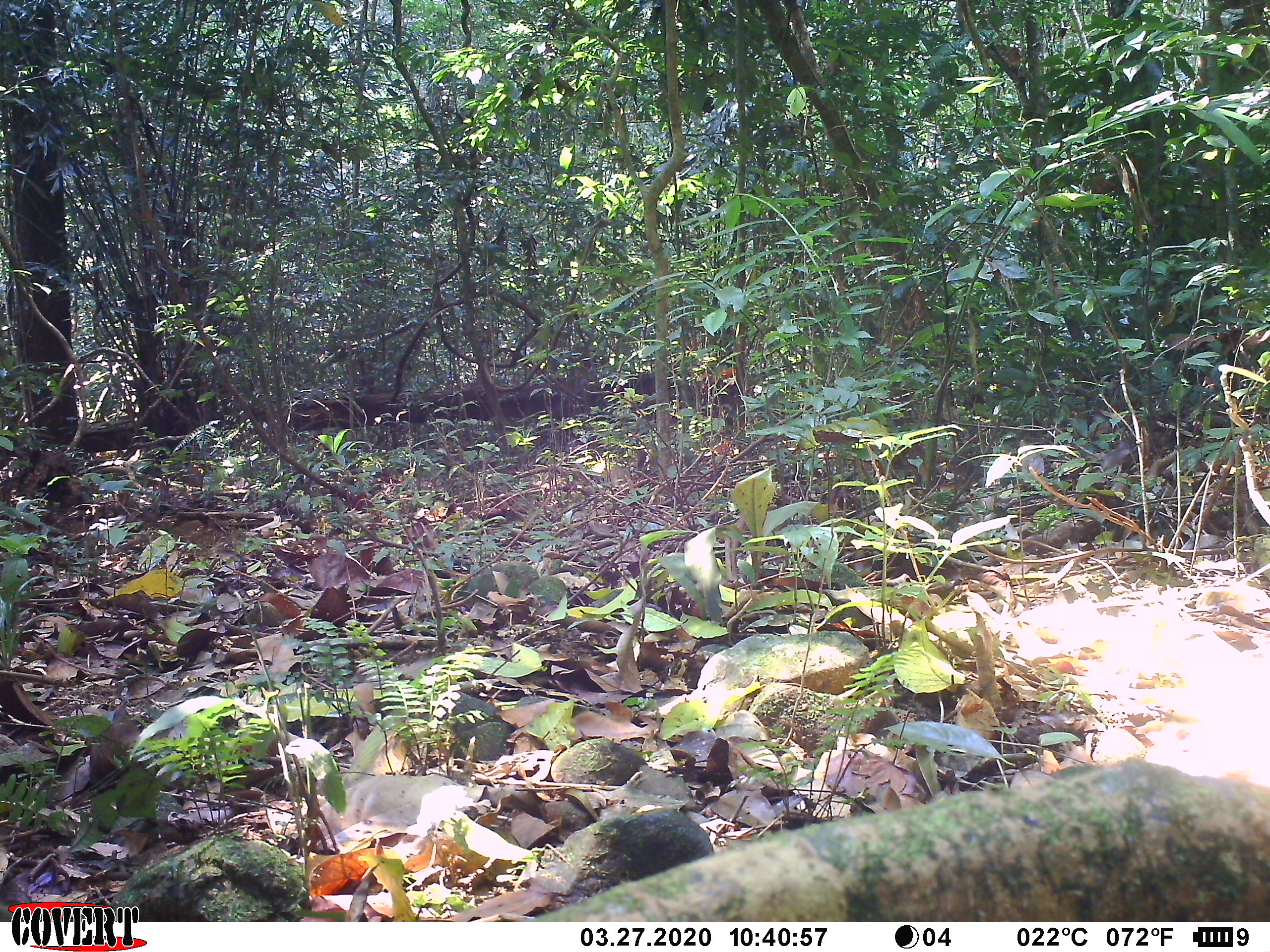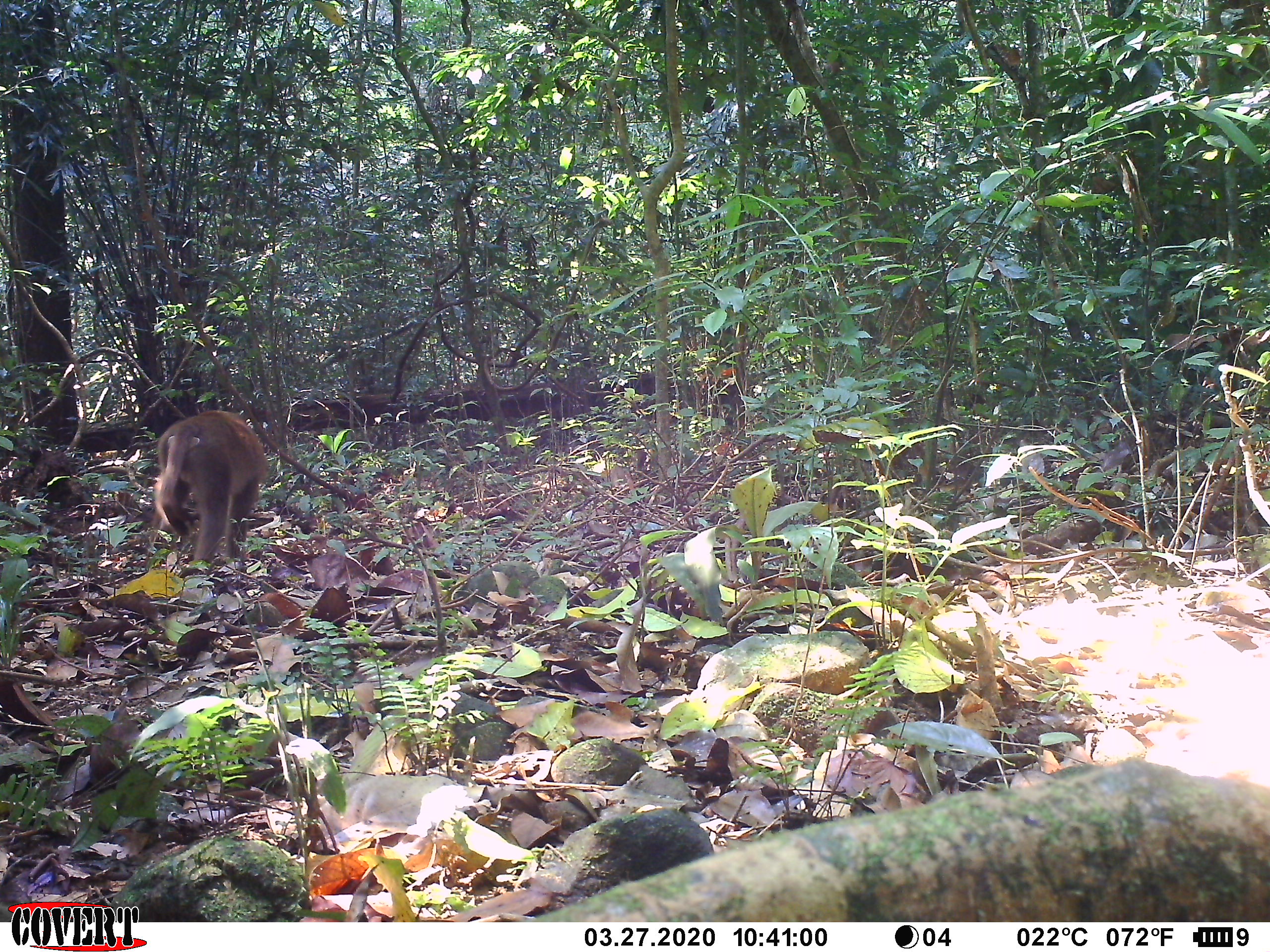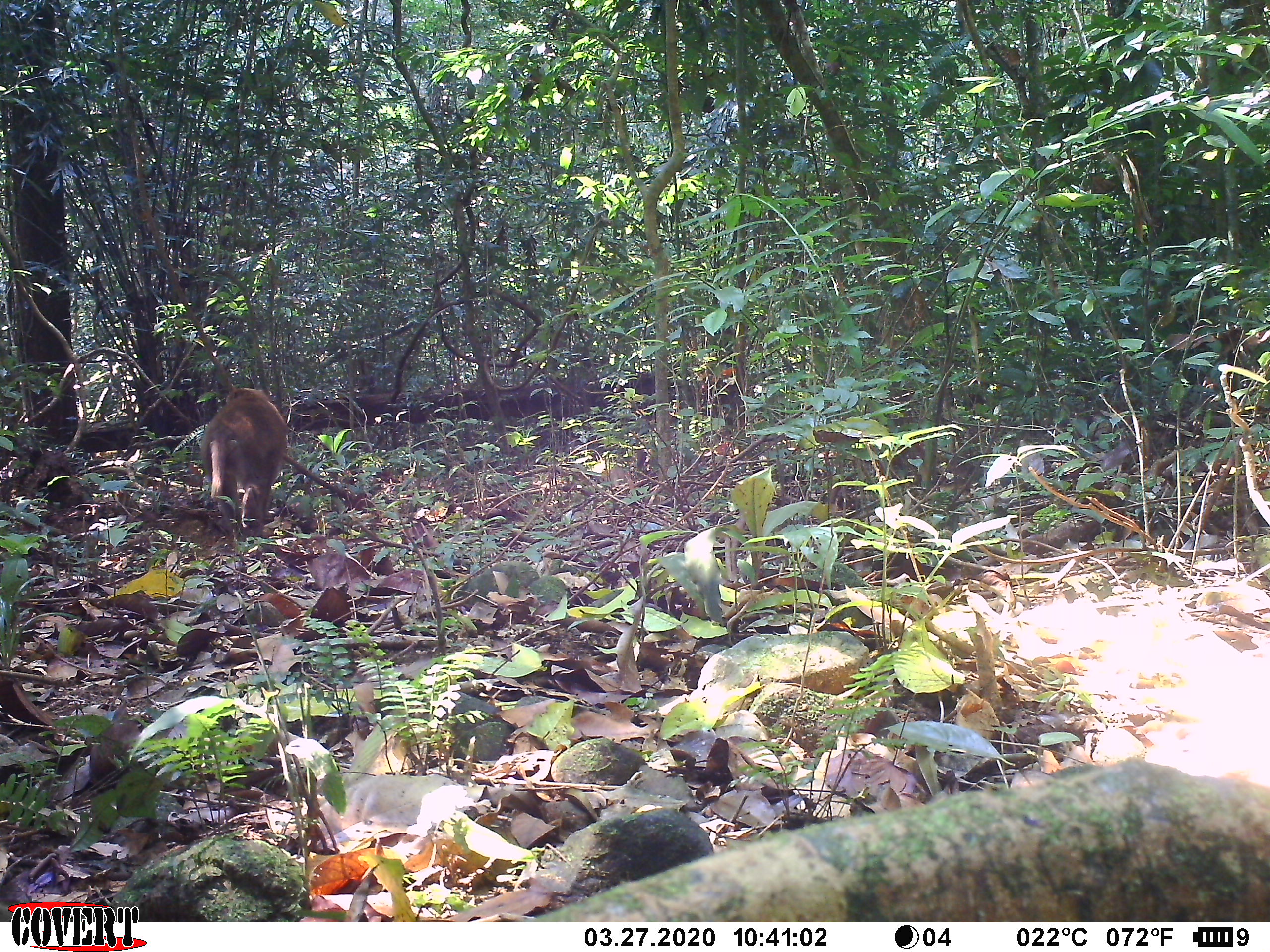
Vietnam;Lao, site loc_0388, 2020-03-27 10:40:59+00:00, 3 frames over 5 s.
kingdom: Animalia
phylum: Chordata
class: Mammalia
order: Primates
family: Cercopithecidae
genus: Macaca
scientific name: Macaca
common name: macaques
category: assam or rhesus macaque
Assam or rhesus macaque (macaques) (Macaca). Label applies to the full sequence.